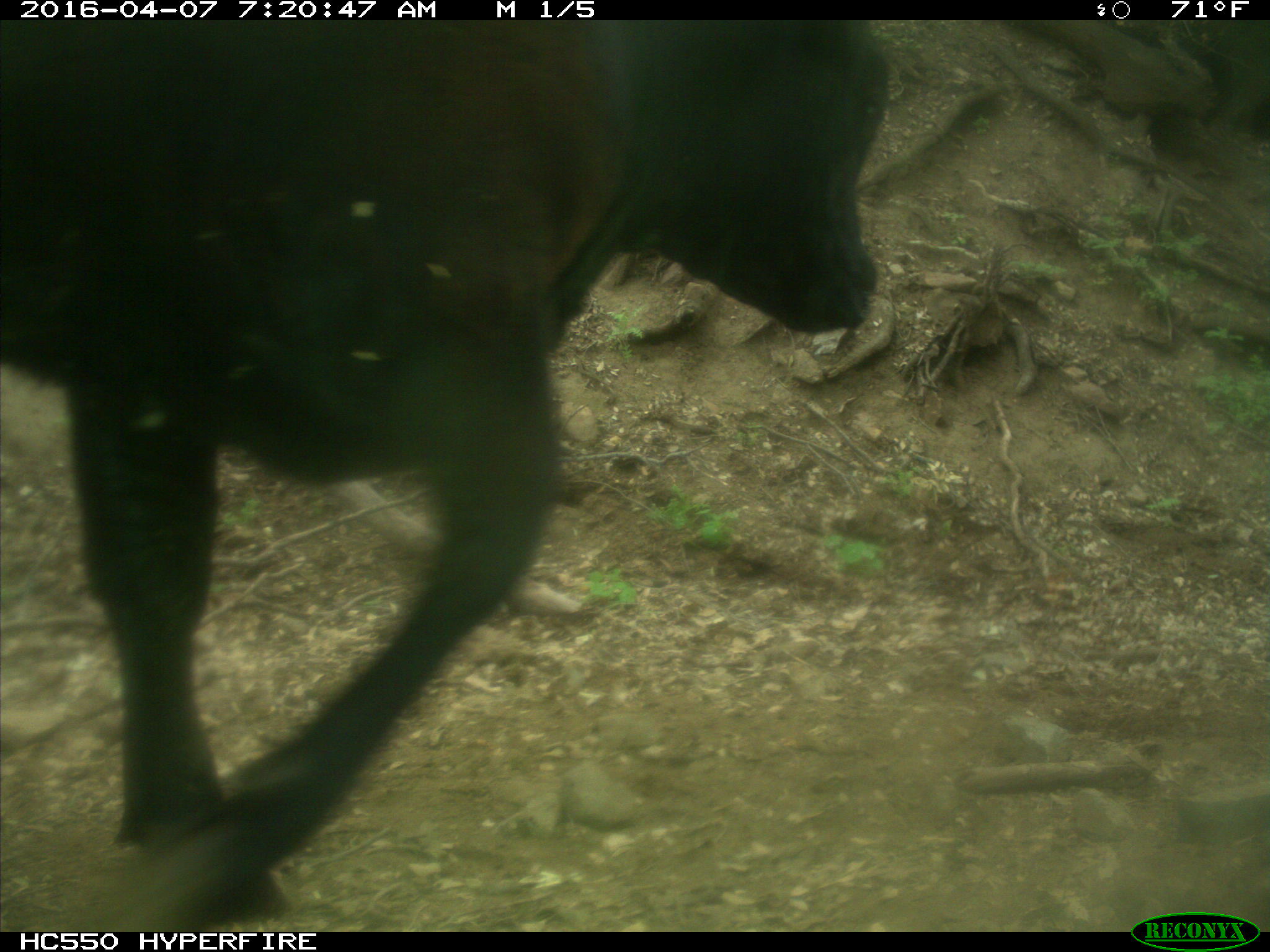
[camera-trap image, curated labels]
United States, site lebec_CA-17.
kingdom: Animalia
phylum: Chordata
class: Mammalia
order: Artiodactyla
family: Bovidae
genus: Bos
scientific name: Bos taurus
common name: domestic cow